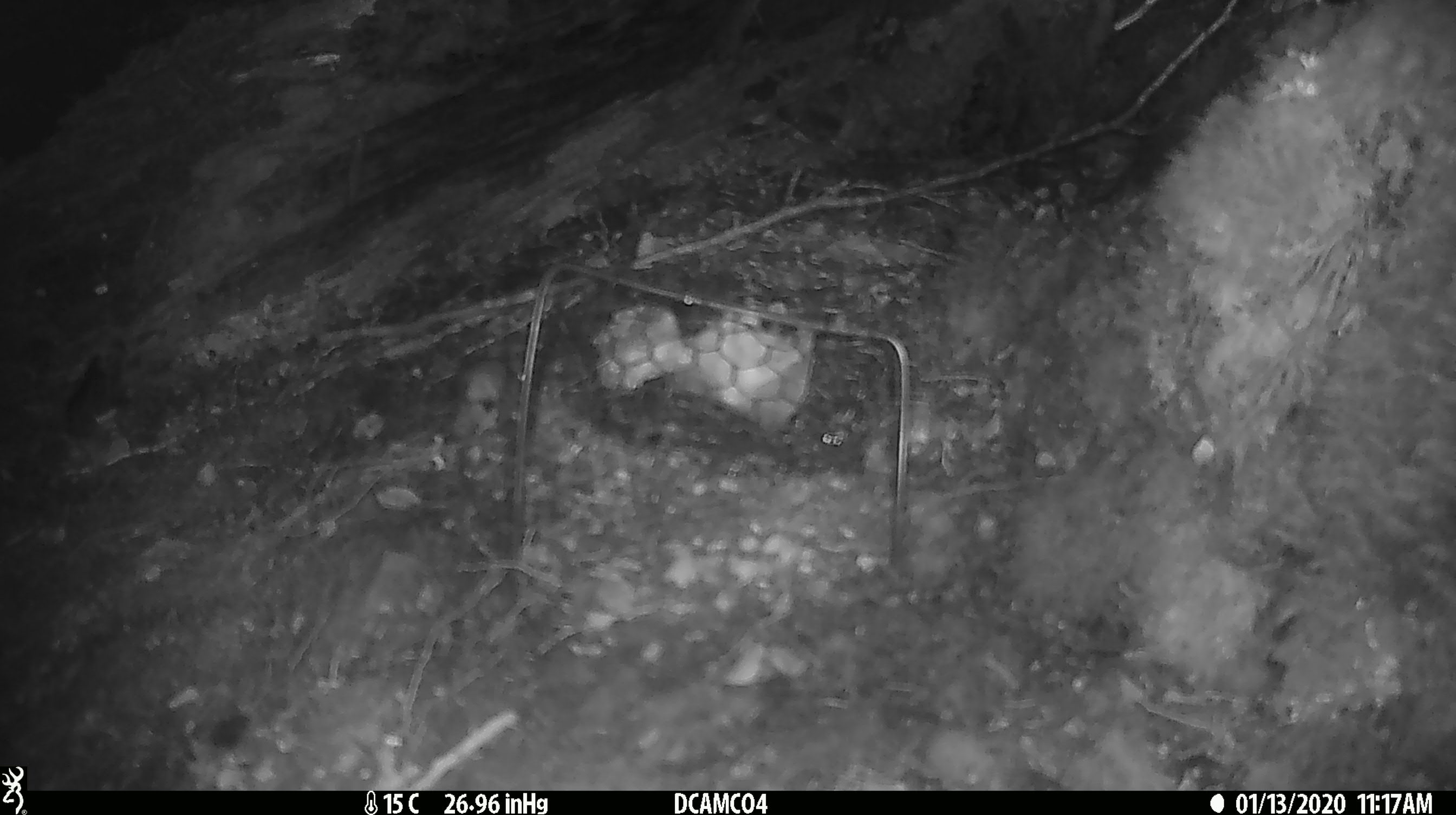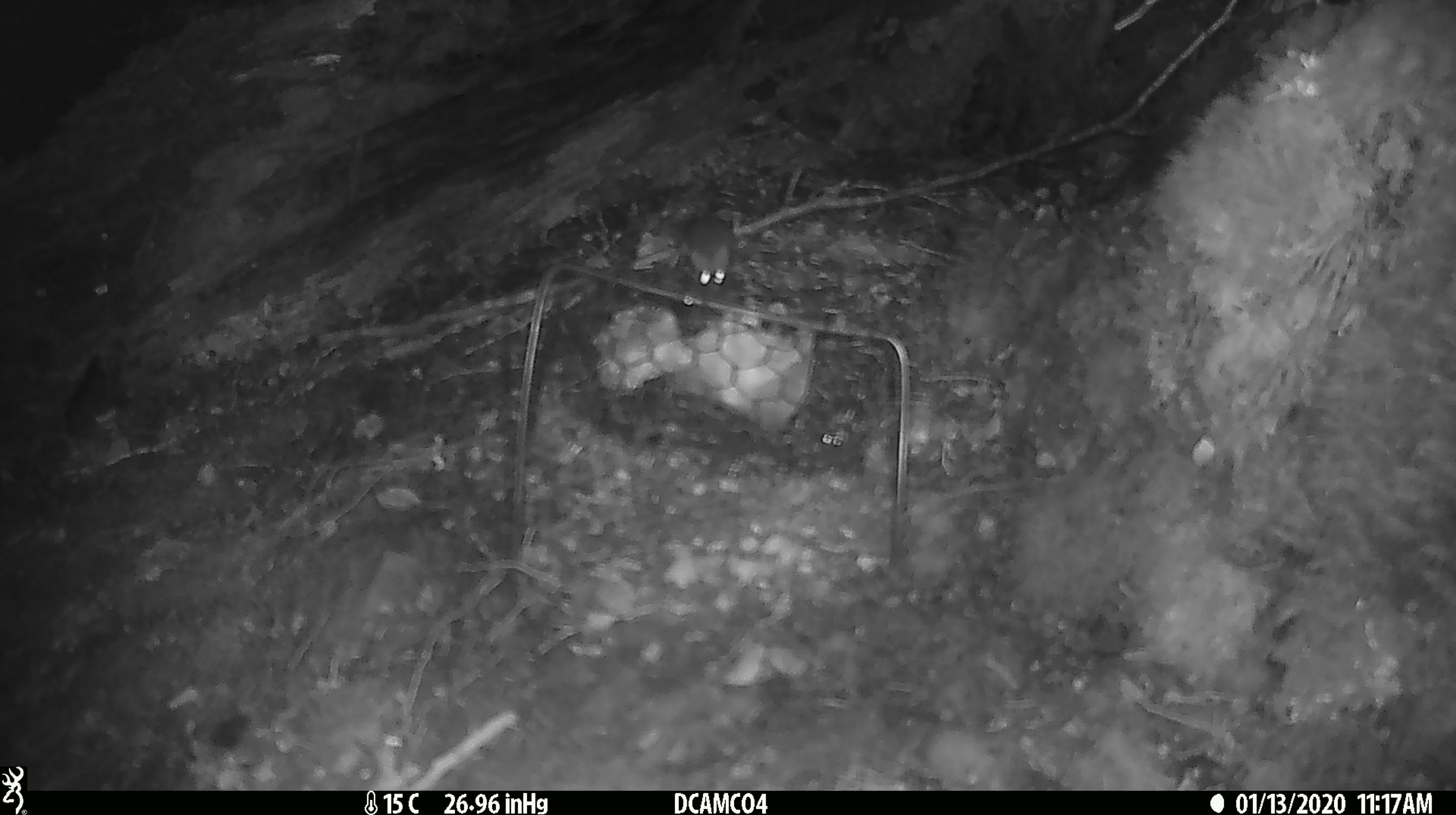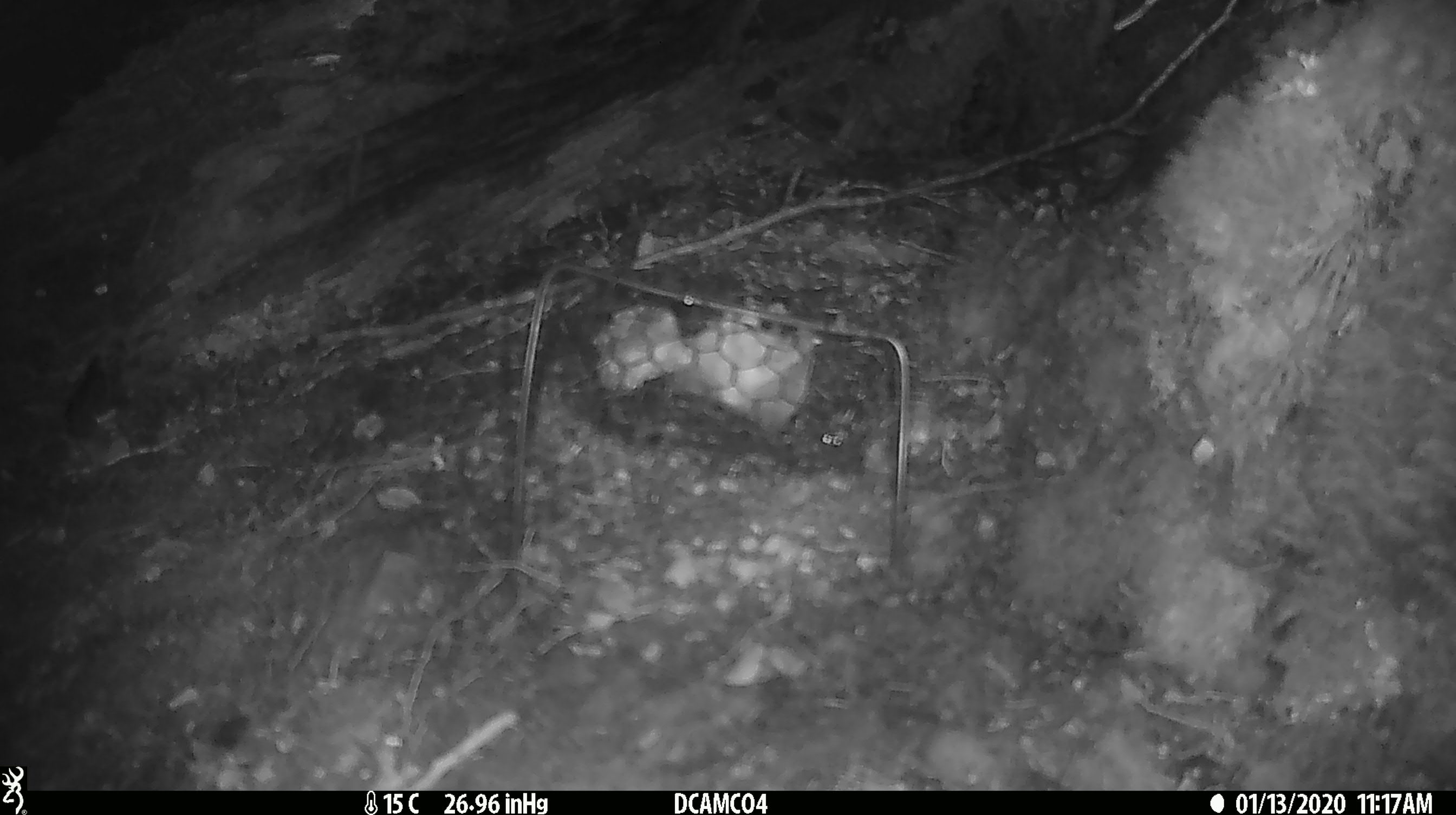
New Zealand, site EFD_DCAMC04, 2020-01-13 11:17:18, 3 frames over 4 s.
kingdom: Animalia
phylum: Chordata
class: Mammalia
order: Rodentia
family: Muridae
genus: Mus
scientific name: Mus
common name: mouse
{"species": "mouse (Mus)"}